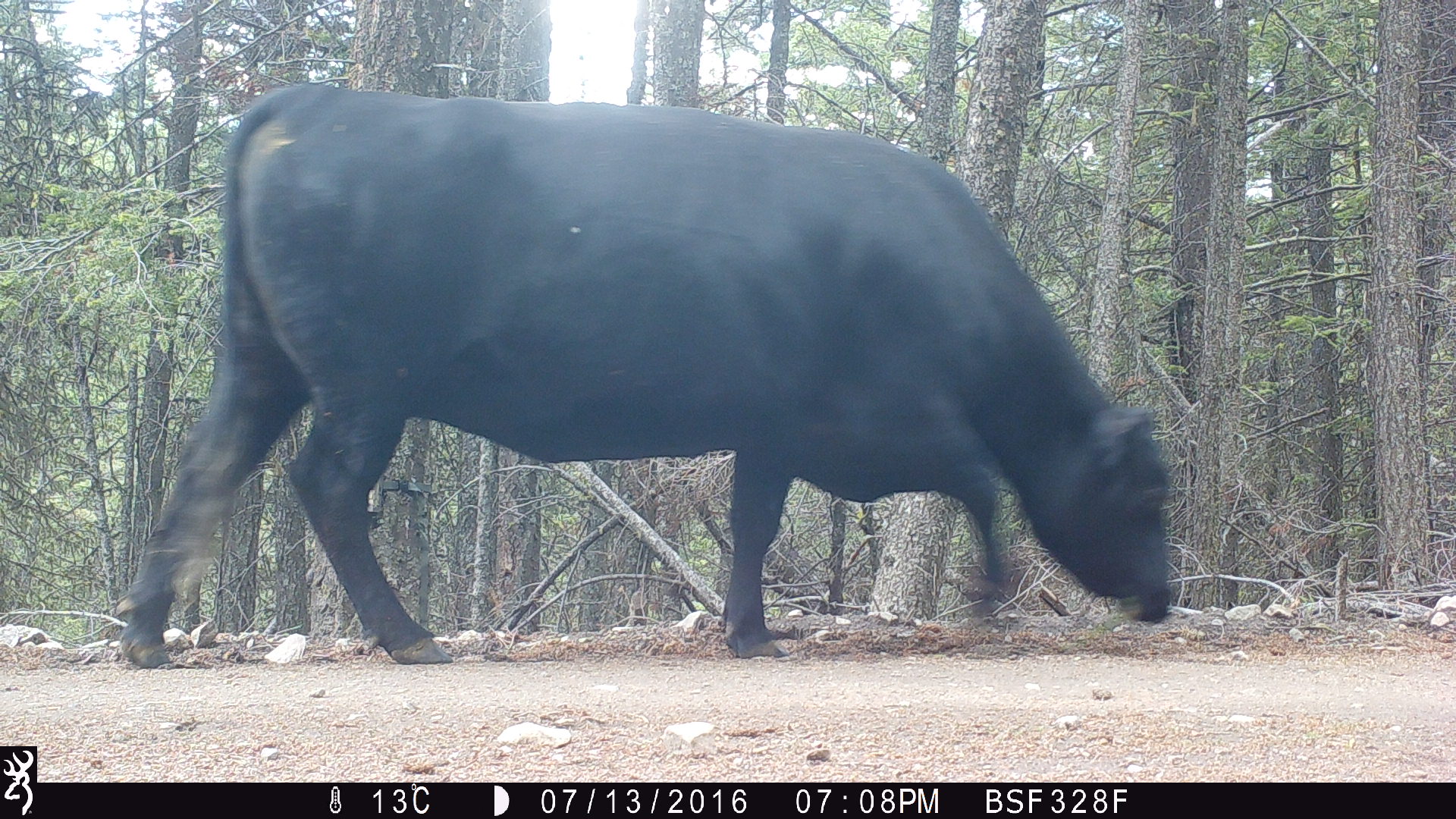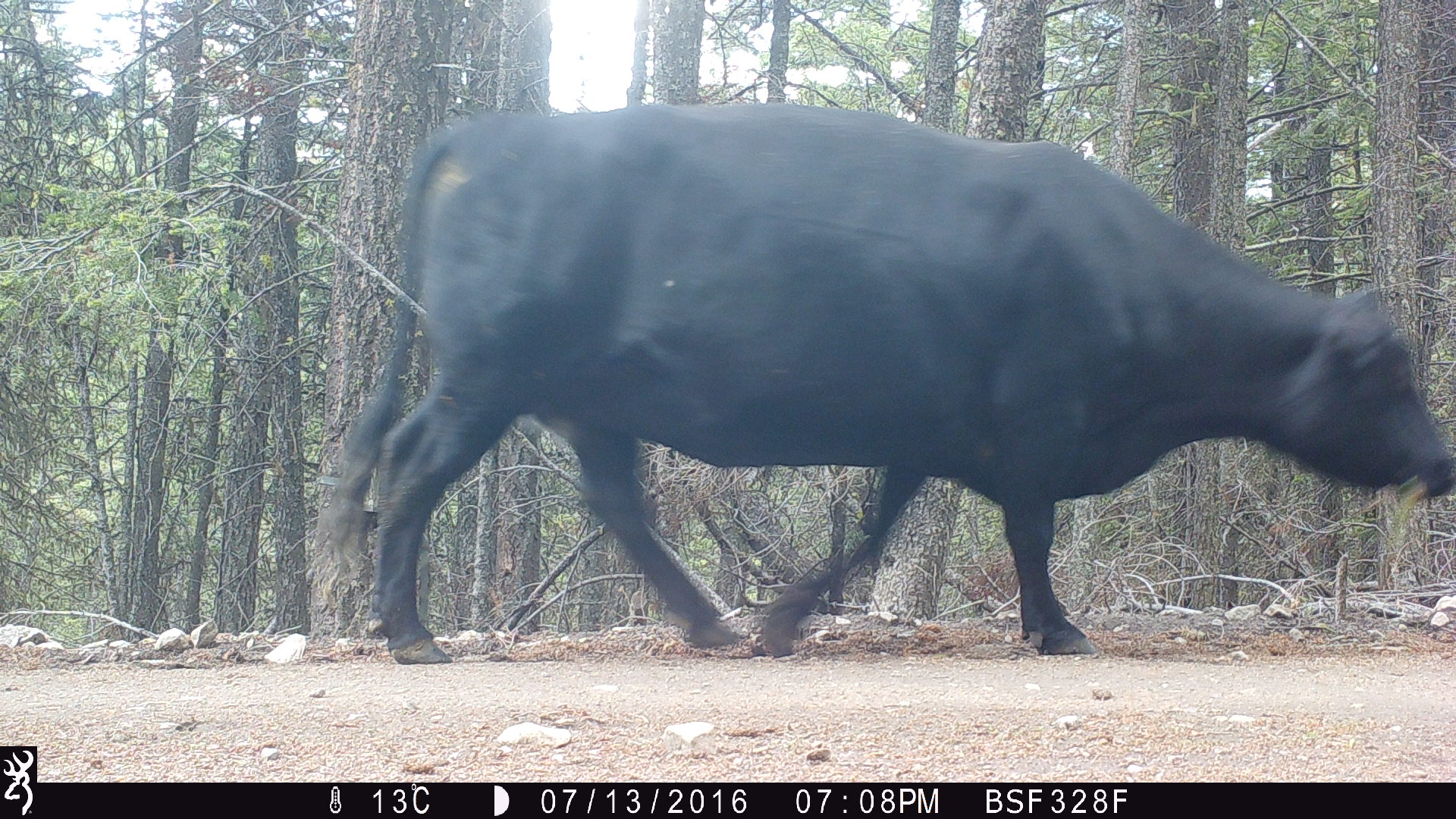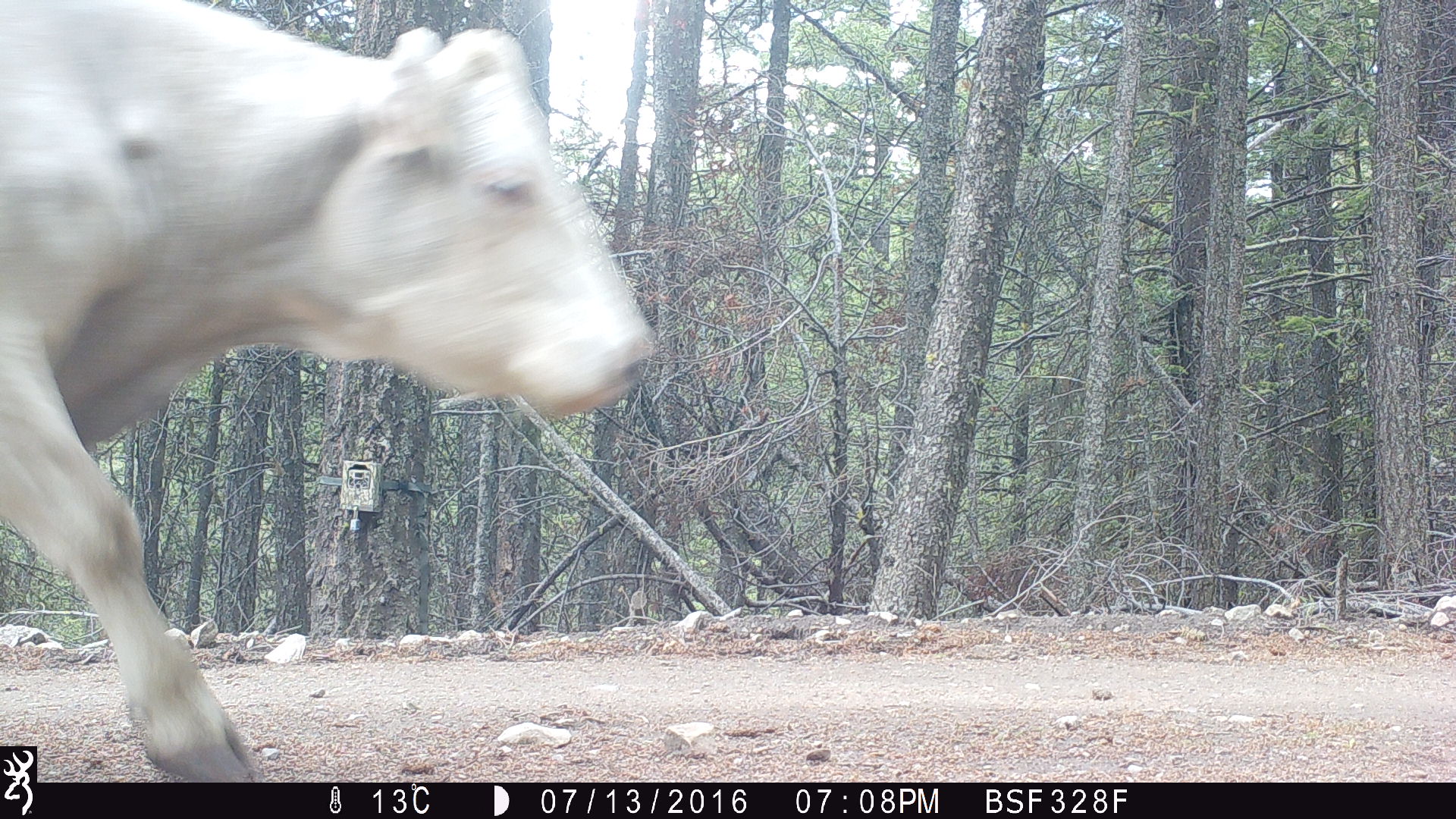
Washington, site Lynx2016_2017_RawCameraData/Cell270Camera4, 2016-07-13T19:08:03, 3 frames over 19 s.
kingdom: Animalia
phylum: Chordata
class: Mammalia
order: Artiodactyla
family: Bovidae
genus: Bos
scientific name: Bos taurus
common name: domestic cattle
Domestic cattle (Bos taurus). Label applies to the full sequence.